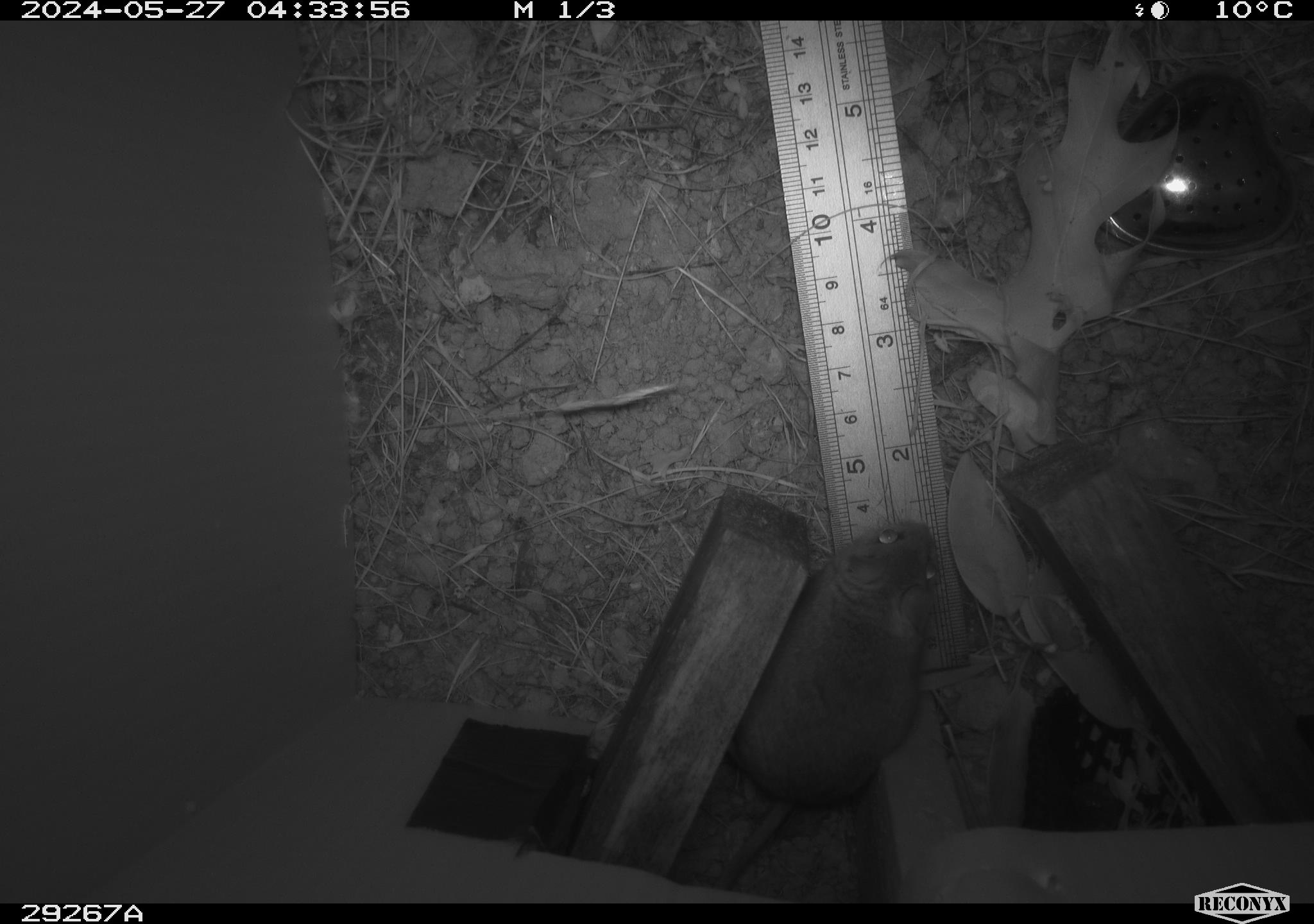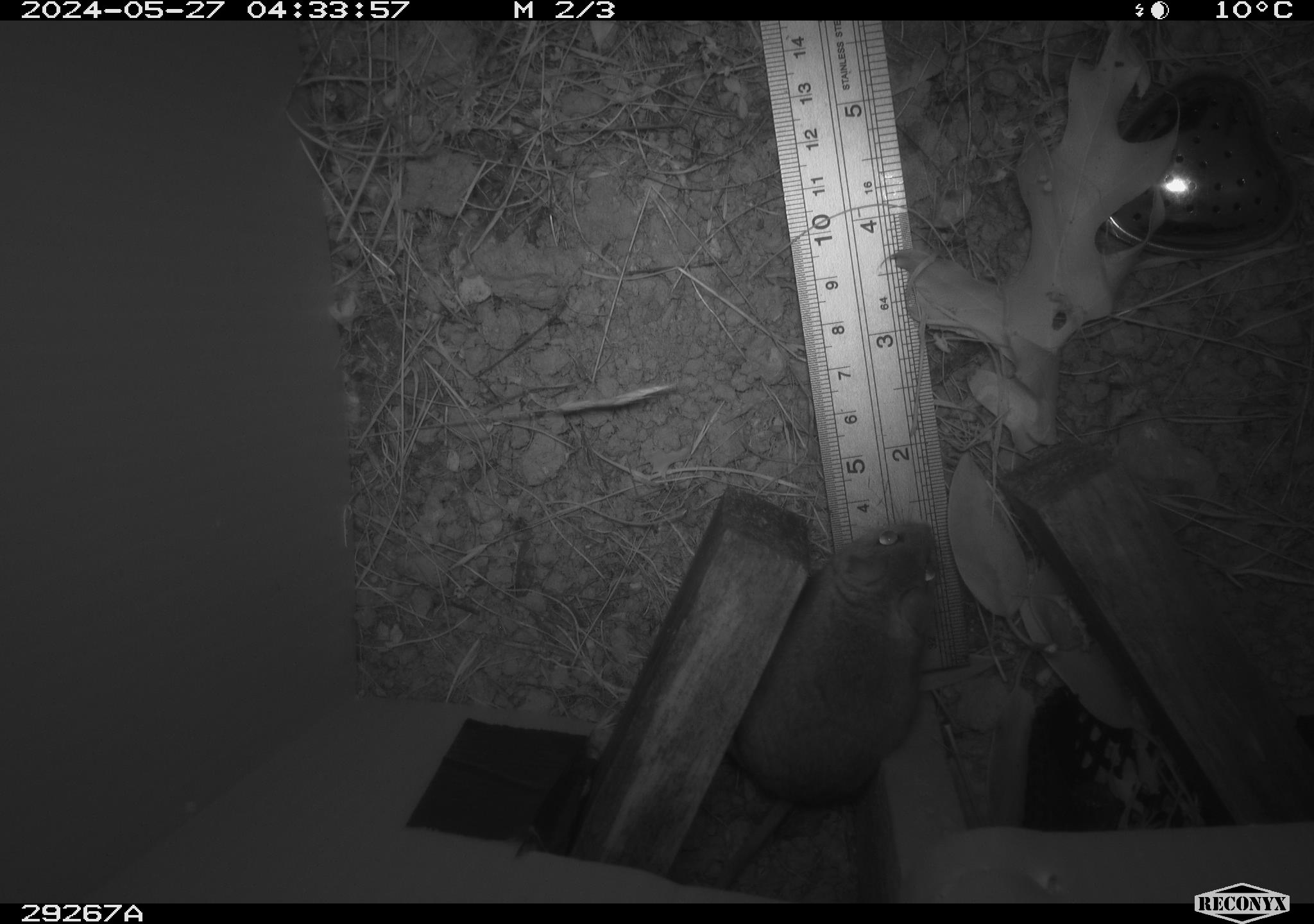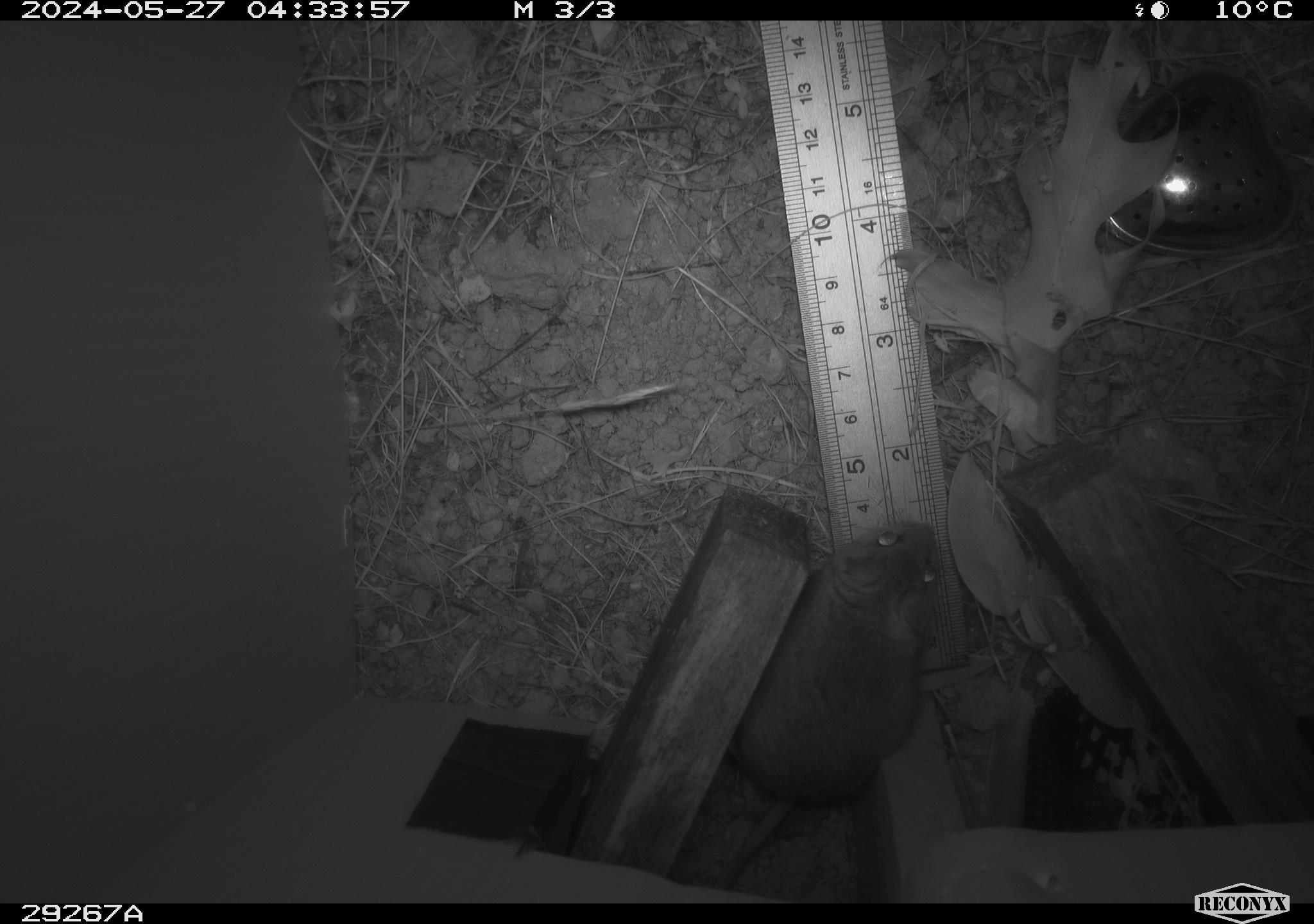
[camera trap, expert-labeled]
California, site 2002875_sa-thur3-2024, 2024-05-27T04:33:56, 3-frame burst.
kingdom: Animalia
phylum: Chordata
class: Mammalia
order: Rodentia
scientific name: Rodentia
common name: mouse species